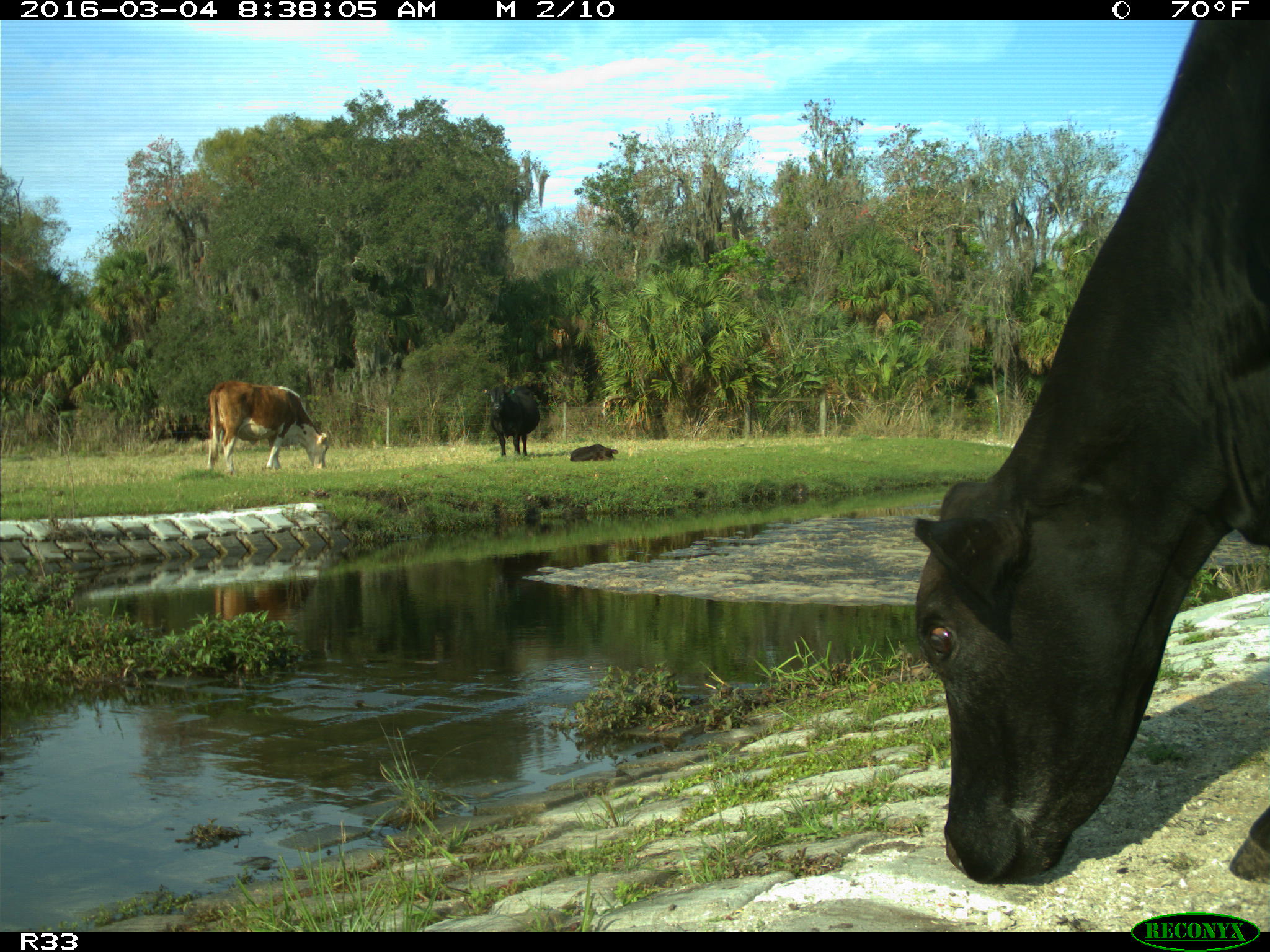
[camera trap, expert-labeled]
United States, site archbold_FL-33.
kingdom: Animalia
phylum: Chordata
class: Mammalia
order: Artiodactyla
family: Bovidae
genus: Bos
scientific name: Bos taurus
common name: domestic cow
Bos taurus (domestic cow).